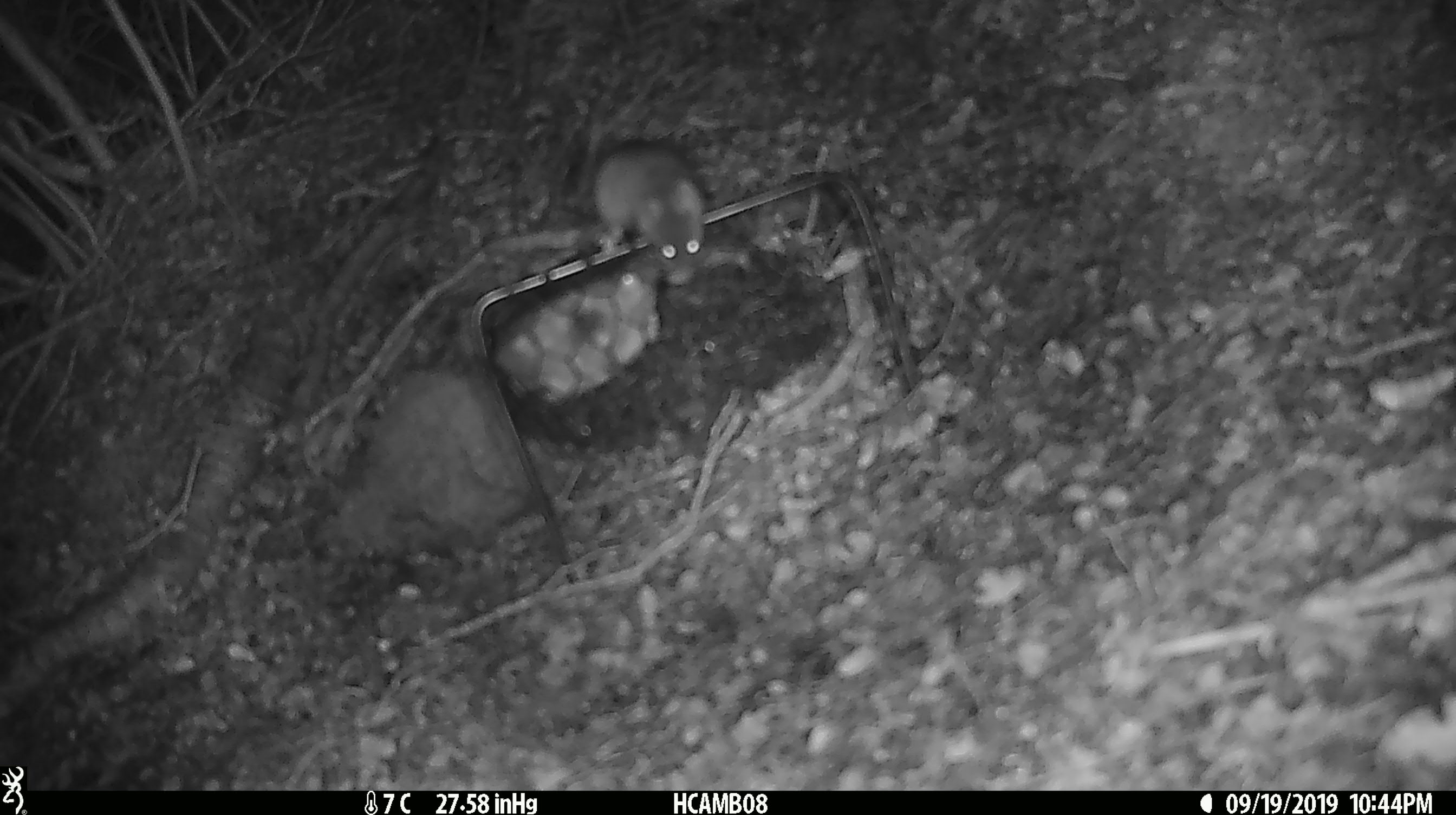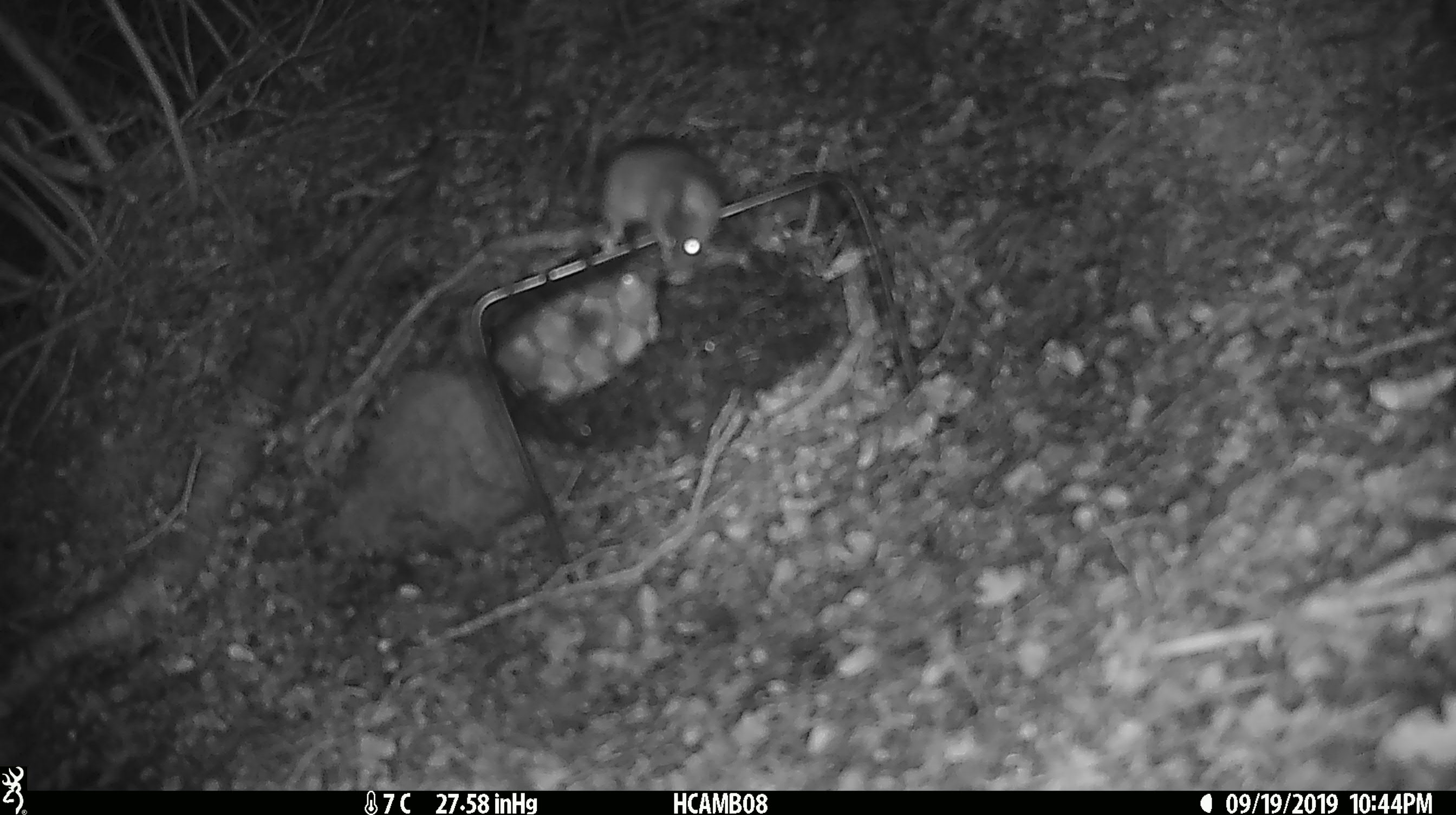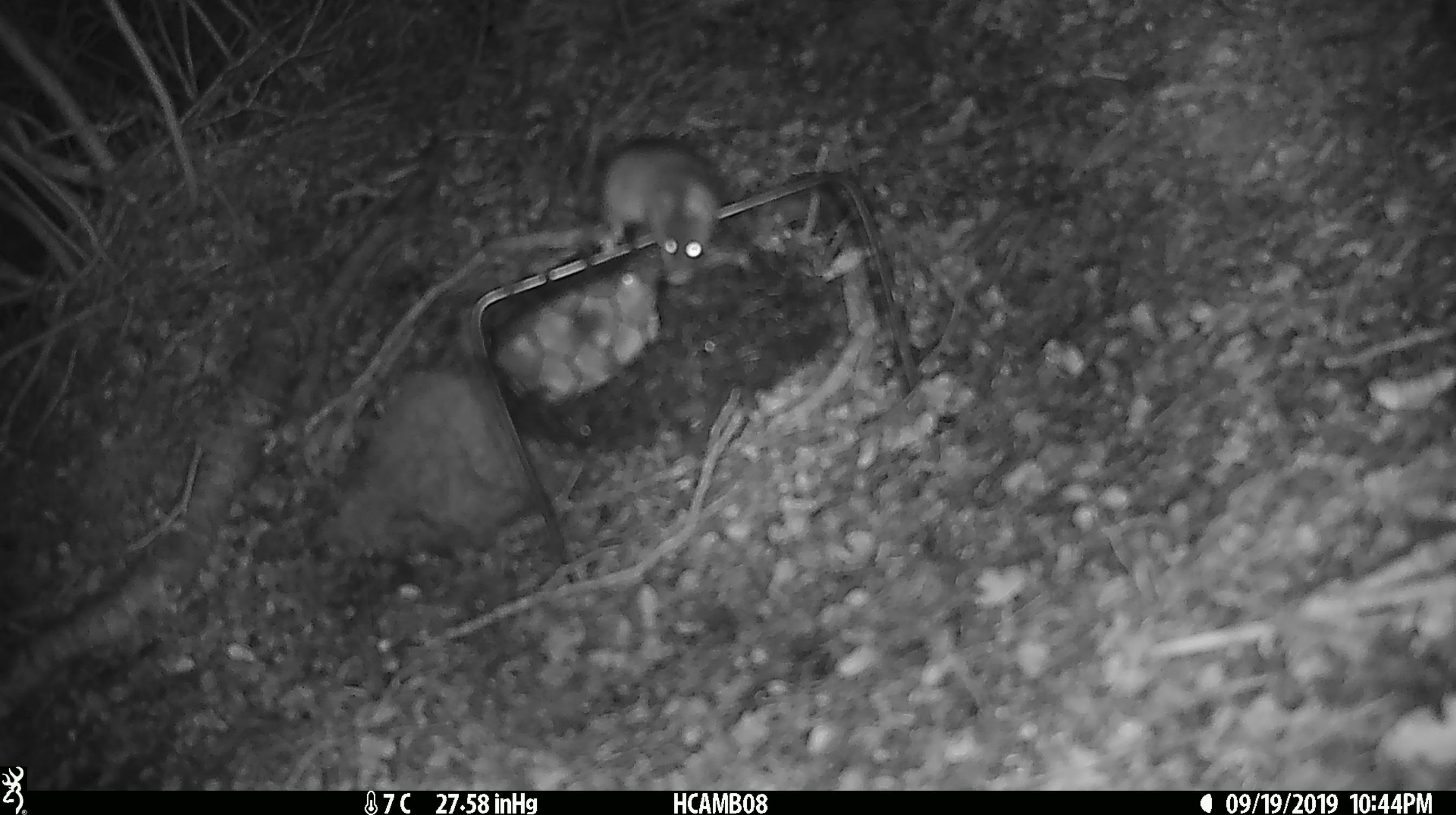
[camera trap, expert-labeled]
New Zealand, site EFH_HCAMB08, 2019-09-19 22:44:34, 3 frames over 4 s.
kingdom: Animalia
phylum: Chordata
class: Mammalia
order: Rodentia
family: Muridae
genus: Mus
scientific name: Mus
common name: mouse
Mouse (Mus).